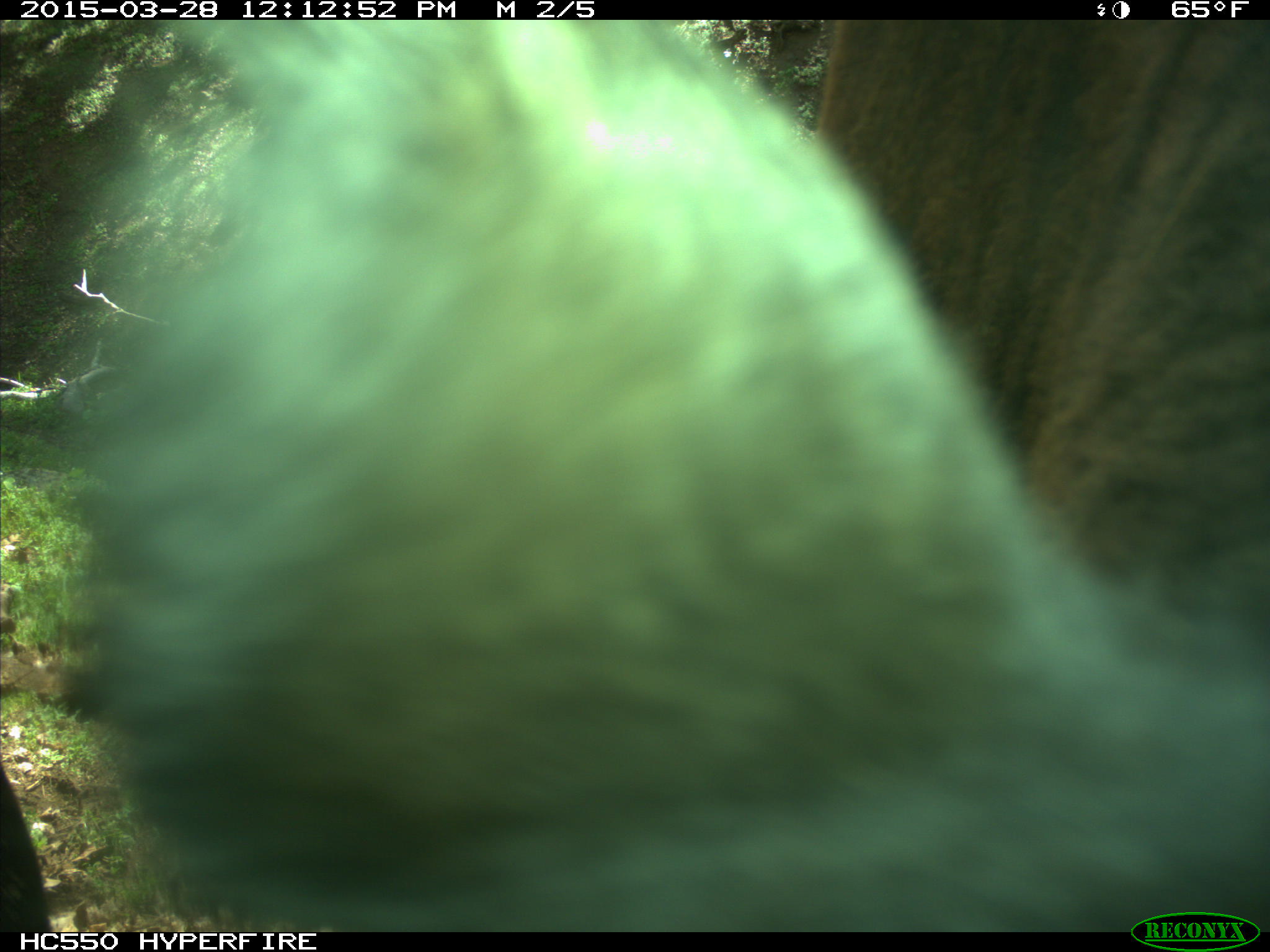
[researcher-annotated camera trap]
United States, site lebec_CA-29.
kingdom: Animalia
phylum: Chordata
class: Mammalia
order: Artiodactyla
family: Bovidae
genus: Bos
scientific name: Bos taurus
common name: domestic cow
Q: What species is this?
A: Bos taurus (domestic cow).